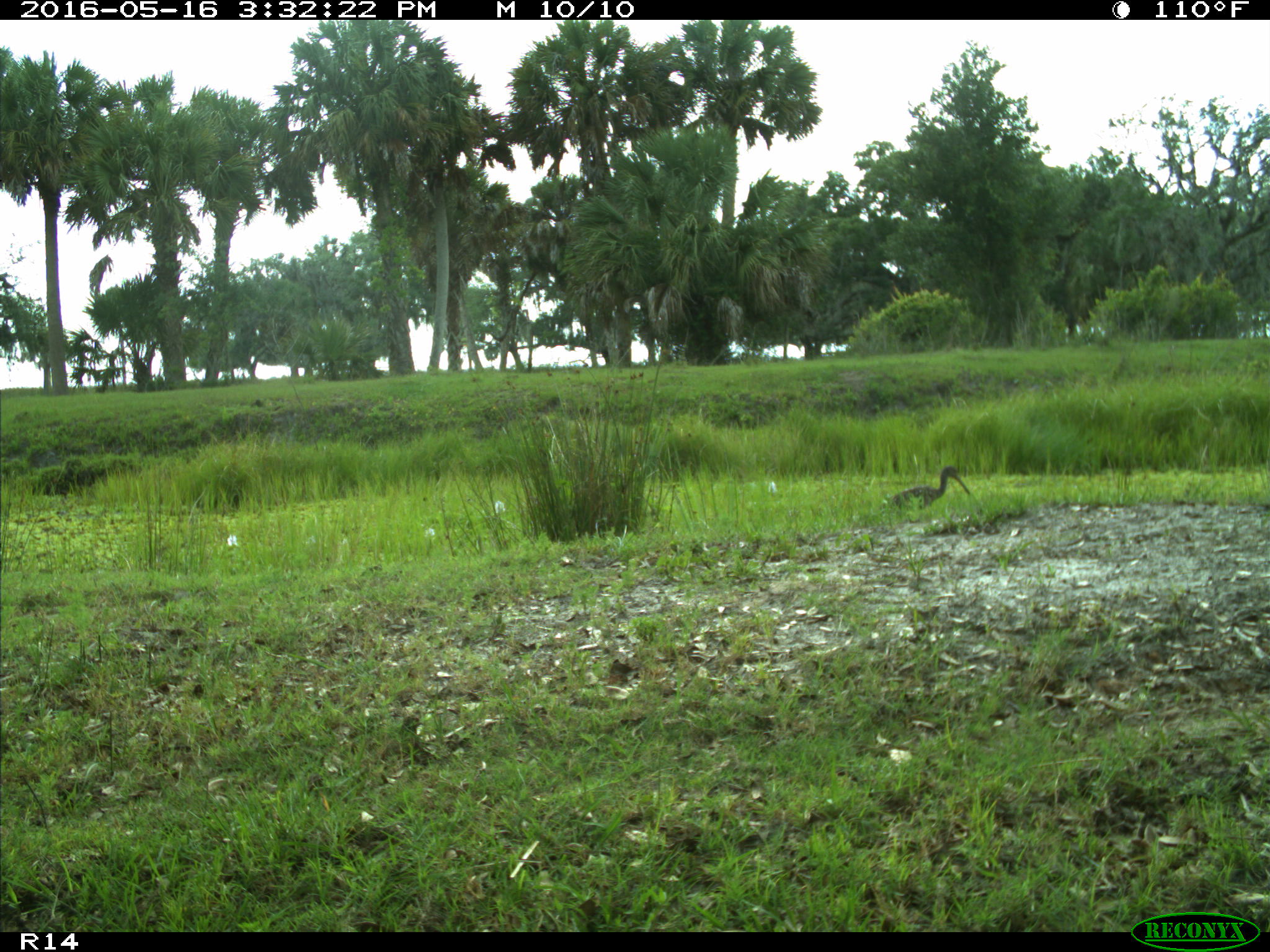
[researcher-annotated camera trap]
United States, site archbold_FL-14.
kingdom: Animalia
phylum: Chordata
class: Aves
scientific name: Aves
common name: birds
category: unidentified bird